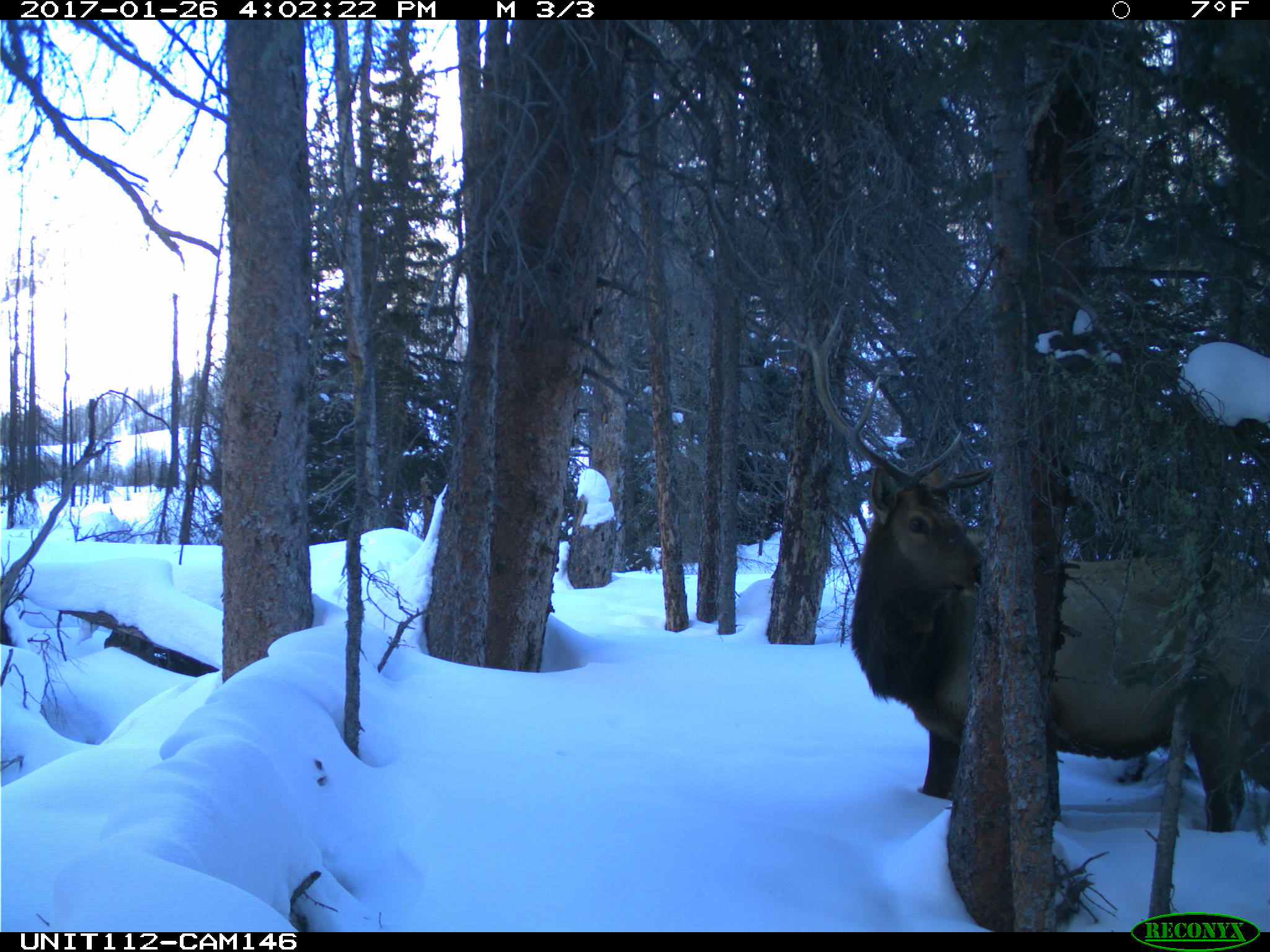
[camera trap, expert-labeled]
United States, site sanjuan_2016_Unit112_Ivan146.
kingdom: Animalia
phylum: Chordata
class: Mammalia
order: Artiodactyla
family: Cervidae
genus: Cervus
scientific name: Cervus elaphus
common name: red deer